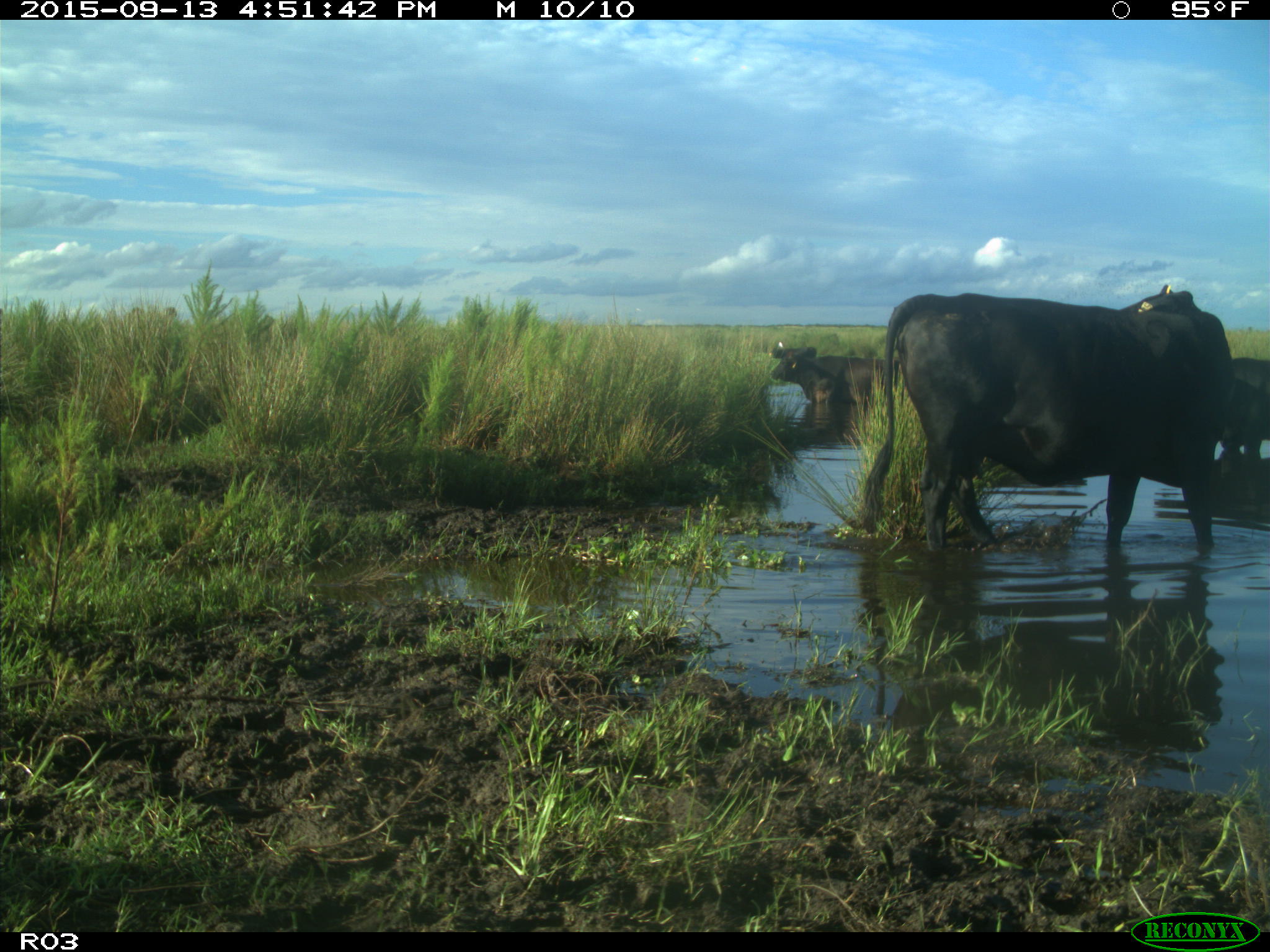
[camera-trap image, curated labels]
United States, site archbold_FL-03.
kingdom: Animalia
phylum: Chordata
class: Mammalia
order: Artiodactyla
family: Bovidae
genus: Bos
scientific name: Bos taurus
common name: domestic cow